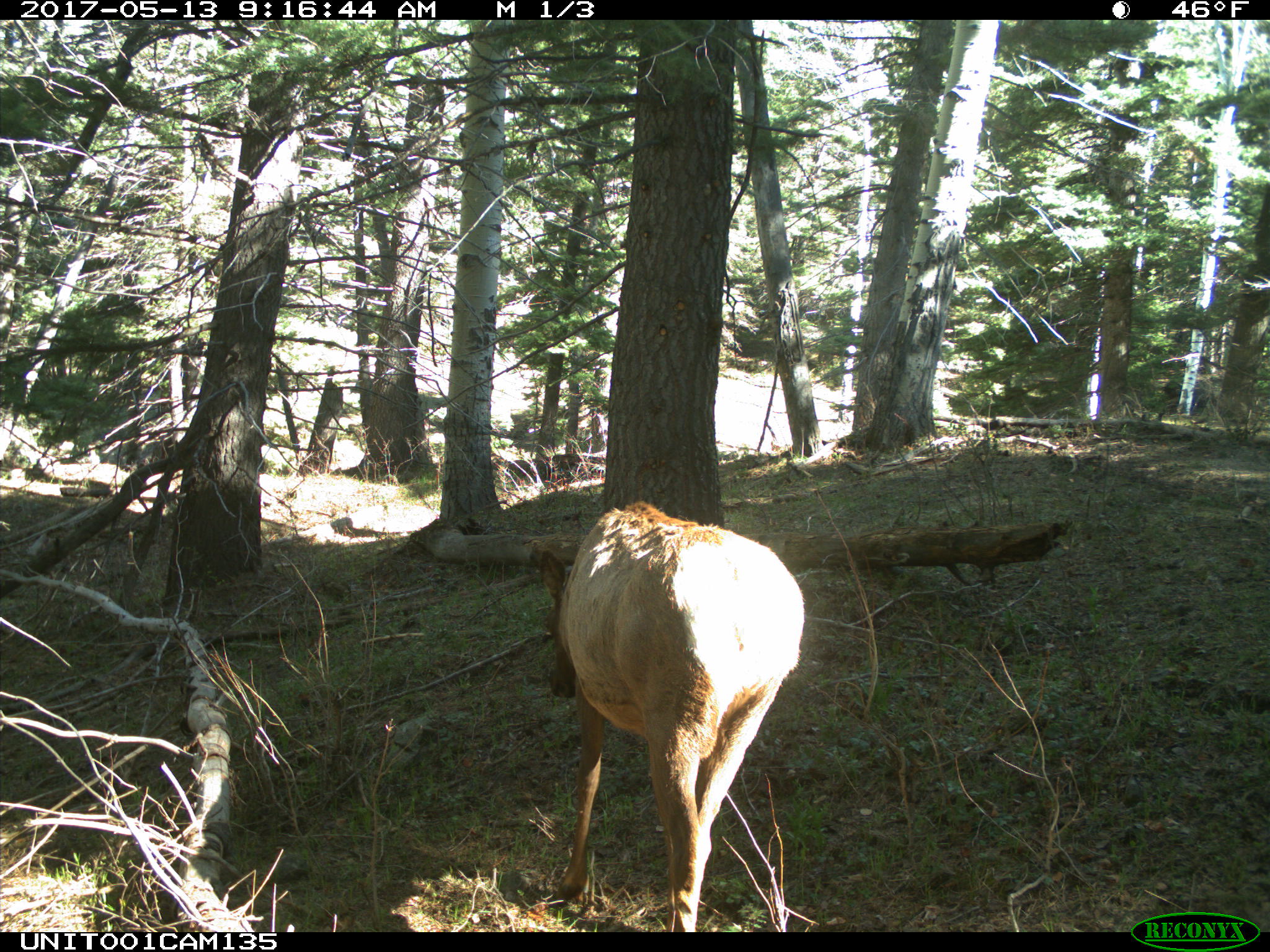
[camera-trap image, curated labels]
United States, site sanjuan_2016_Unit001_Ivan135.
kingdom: Animalia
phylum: Chordata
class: Mammalia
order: Artiodactyla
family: Cervidae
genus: Cervus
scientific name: Cervus elaphus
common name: red deer